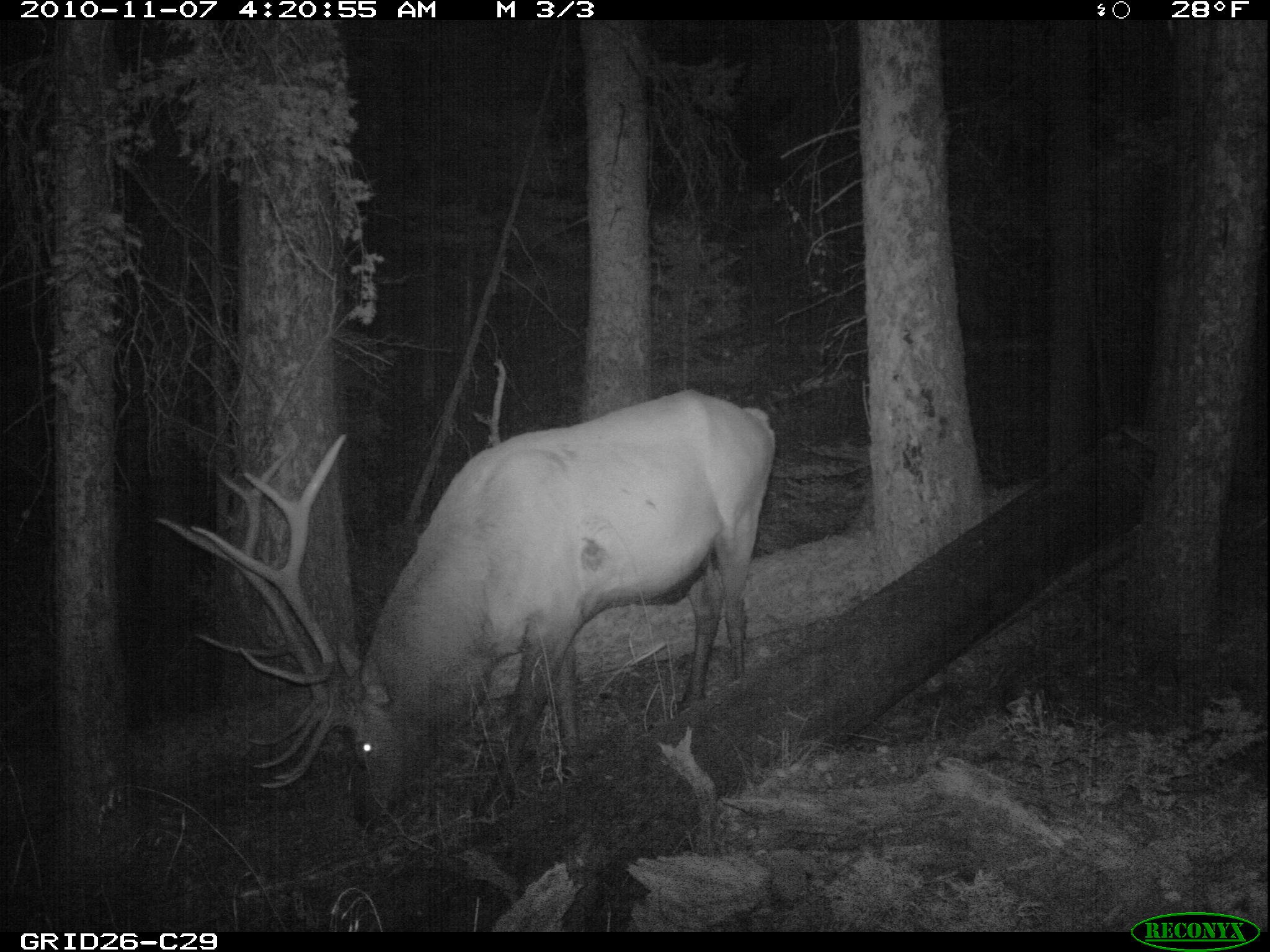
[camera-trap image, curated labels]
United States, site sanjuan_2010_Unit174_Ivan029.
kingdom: Animalia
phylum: Chordata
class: Mammalia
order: Artiodactyla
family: Cervidae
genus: Cervus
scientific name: Cervus elaphus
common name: red deer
Cervus elaphus (red deer).